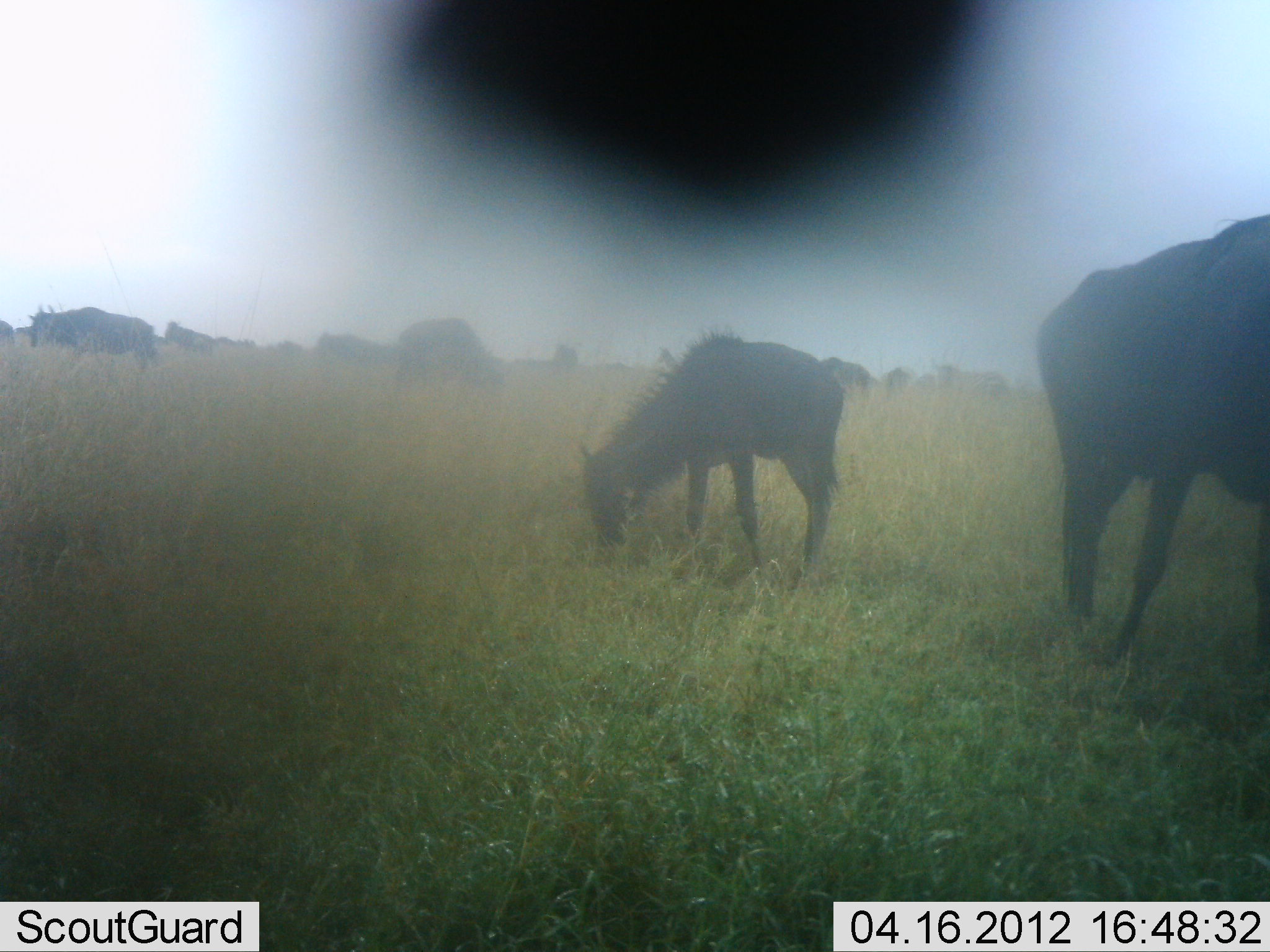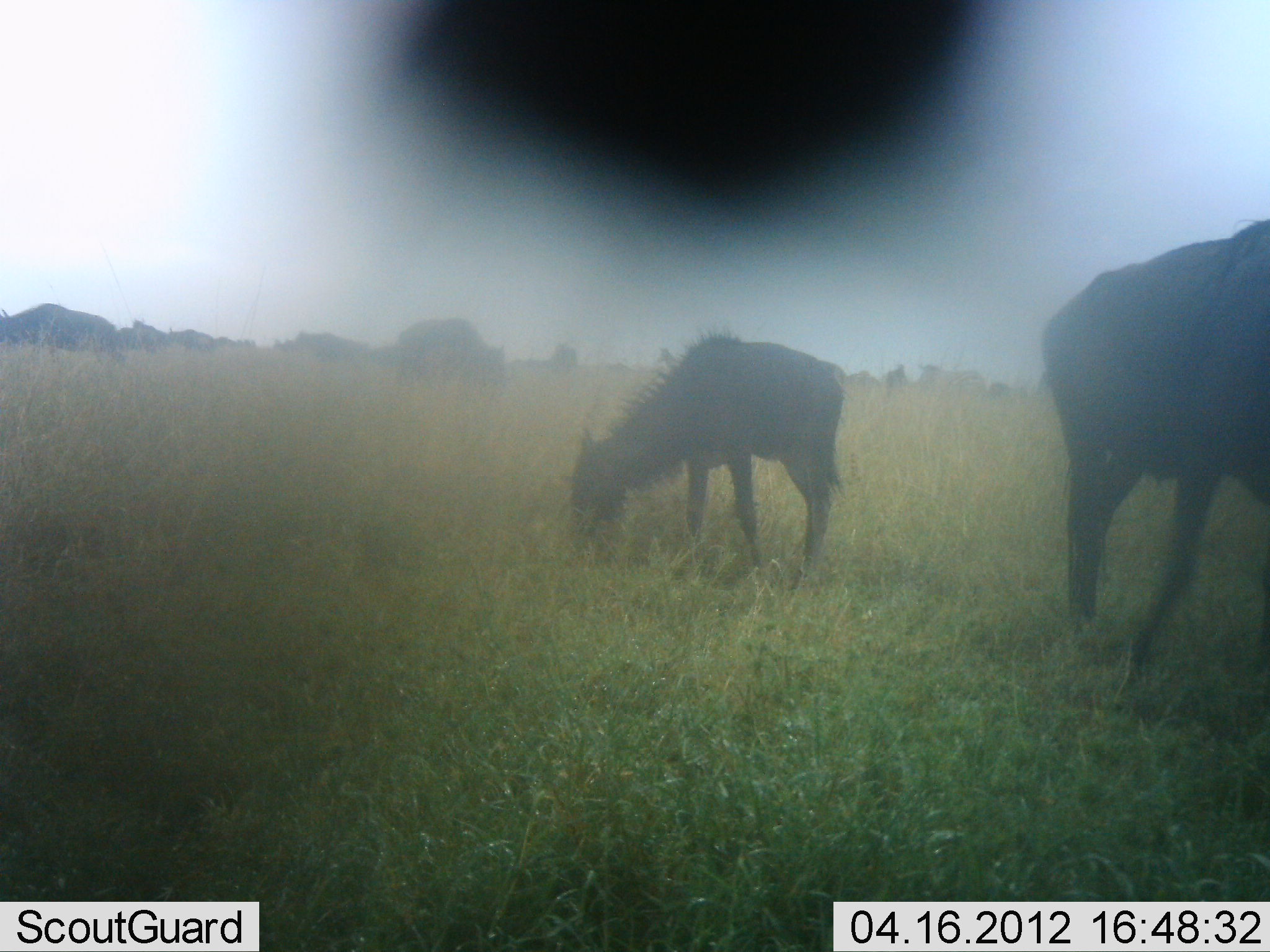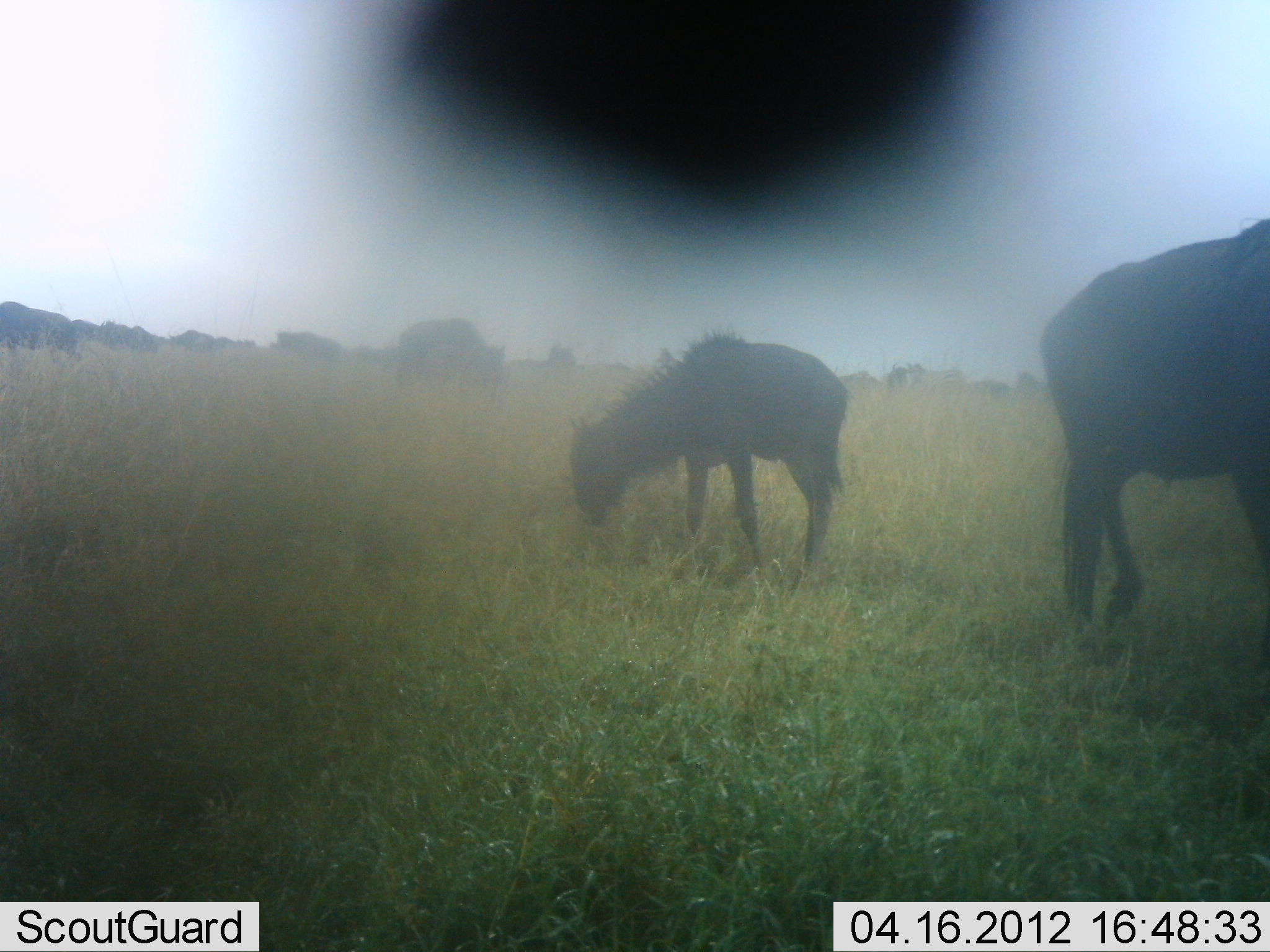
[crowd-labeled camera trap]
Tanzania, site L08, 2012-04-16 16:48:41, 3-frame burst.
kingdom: Animalia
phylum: Chordata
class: Mammalia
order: Artiodactyla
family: Bovidae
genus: Connochaetes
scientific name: Connochaetes taurinus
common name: blue wildebeest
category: wildebeest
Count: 11-50.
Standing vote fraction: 29%.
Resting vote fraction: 0%.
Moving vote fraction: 43%.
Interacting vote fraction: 0%.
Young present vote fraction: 29%.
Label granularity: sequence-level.